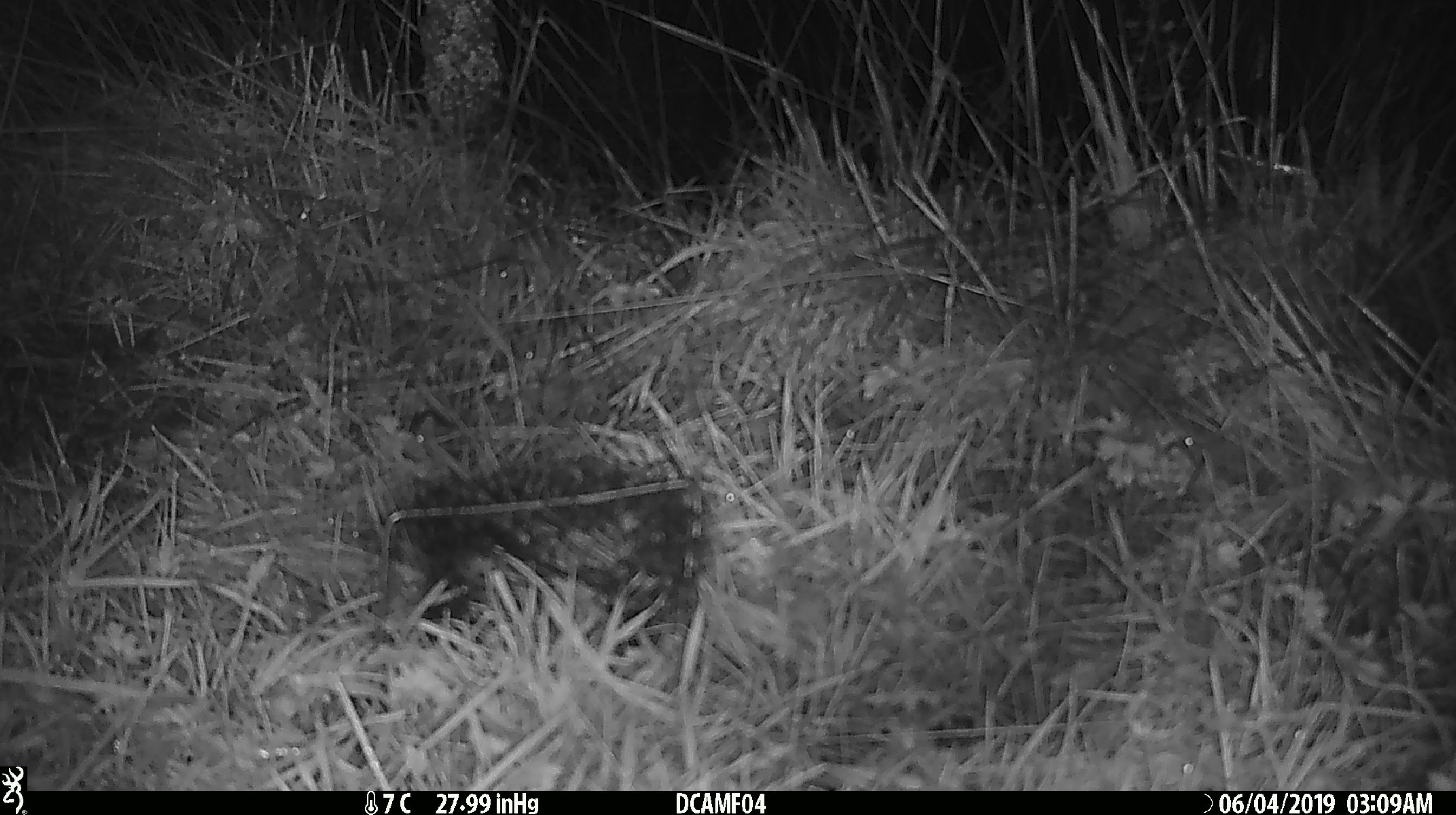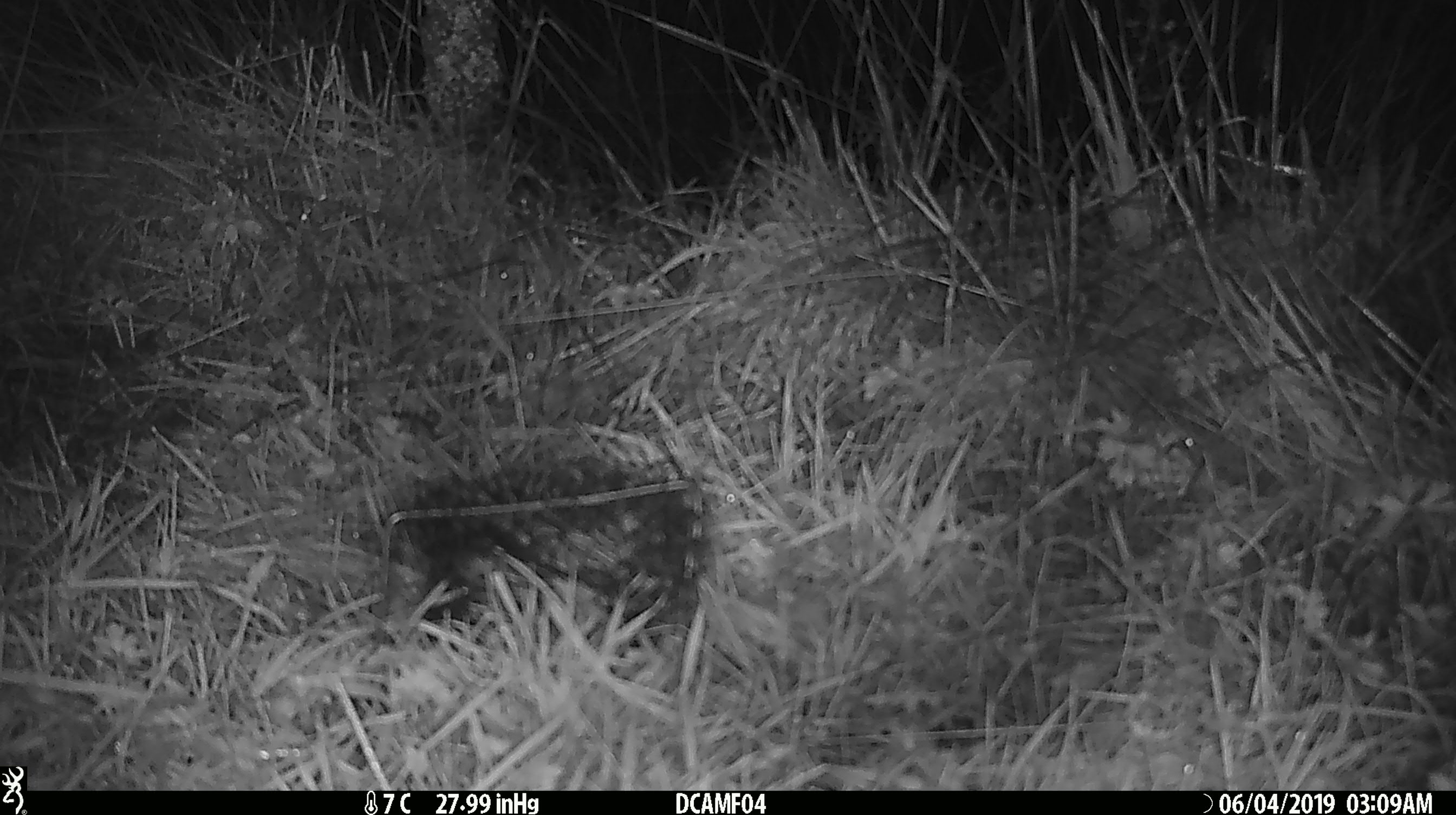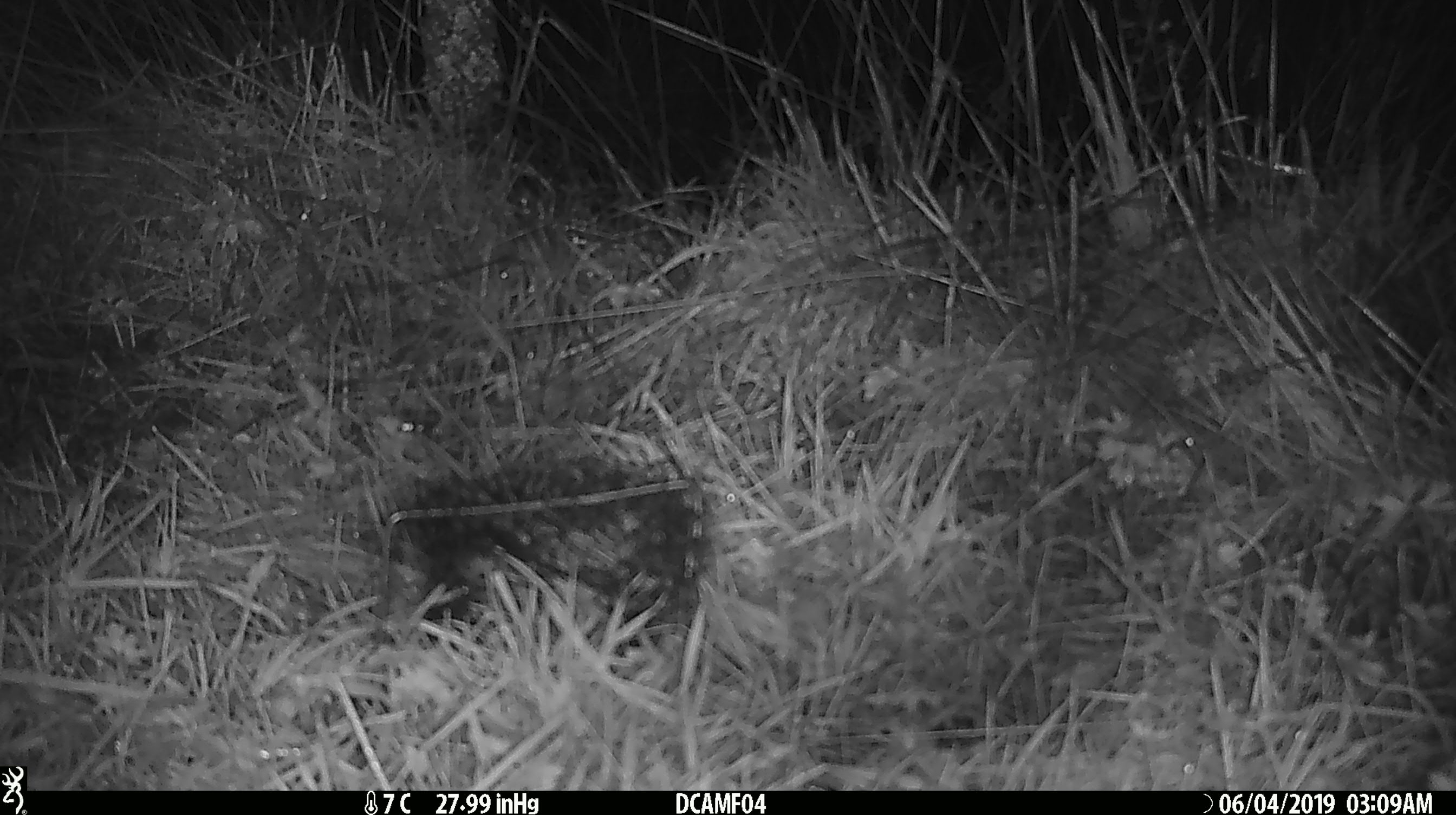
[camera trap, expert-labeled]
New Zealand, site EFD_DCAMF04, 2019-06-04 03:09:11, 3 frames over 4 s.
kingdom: Animalia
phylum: Chordata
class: Mammalia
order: Rodentia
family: Muridae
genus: Mus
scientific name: Mus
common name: mouse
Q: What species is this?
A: Mouse (Mus).